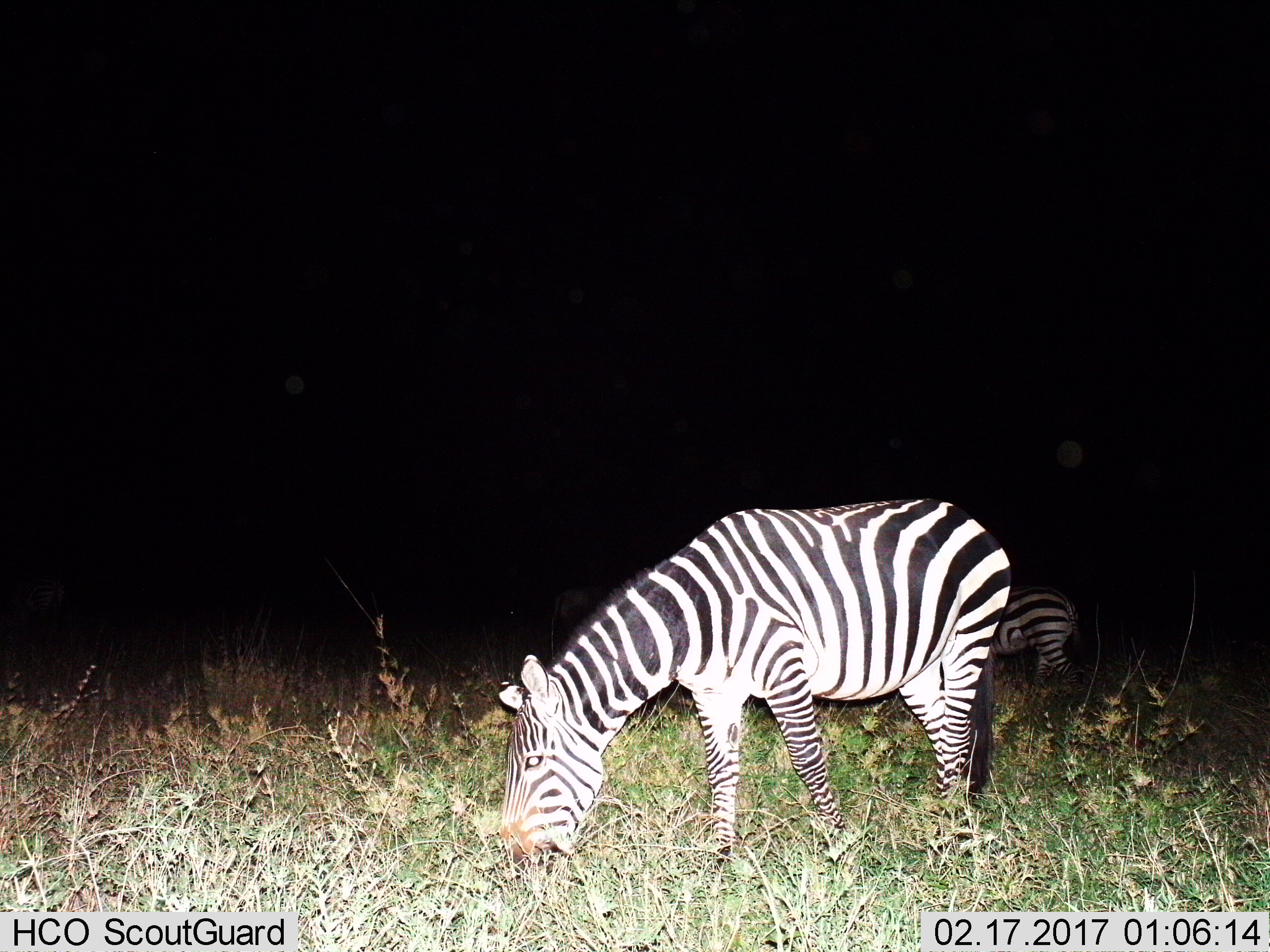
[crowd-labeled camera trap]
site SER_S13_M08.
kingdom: Animalia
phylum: Chordata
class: Mammalia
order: Perissodactyla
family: Equidae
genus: Equus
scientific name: Equus quagga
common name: plains zebra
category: zebraplains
Zebraplains (plains zebra) (Equus quagga), count 2. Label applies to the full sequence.